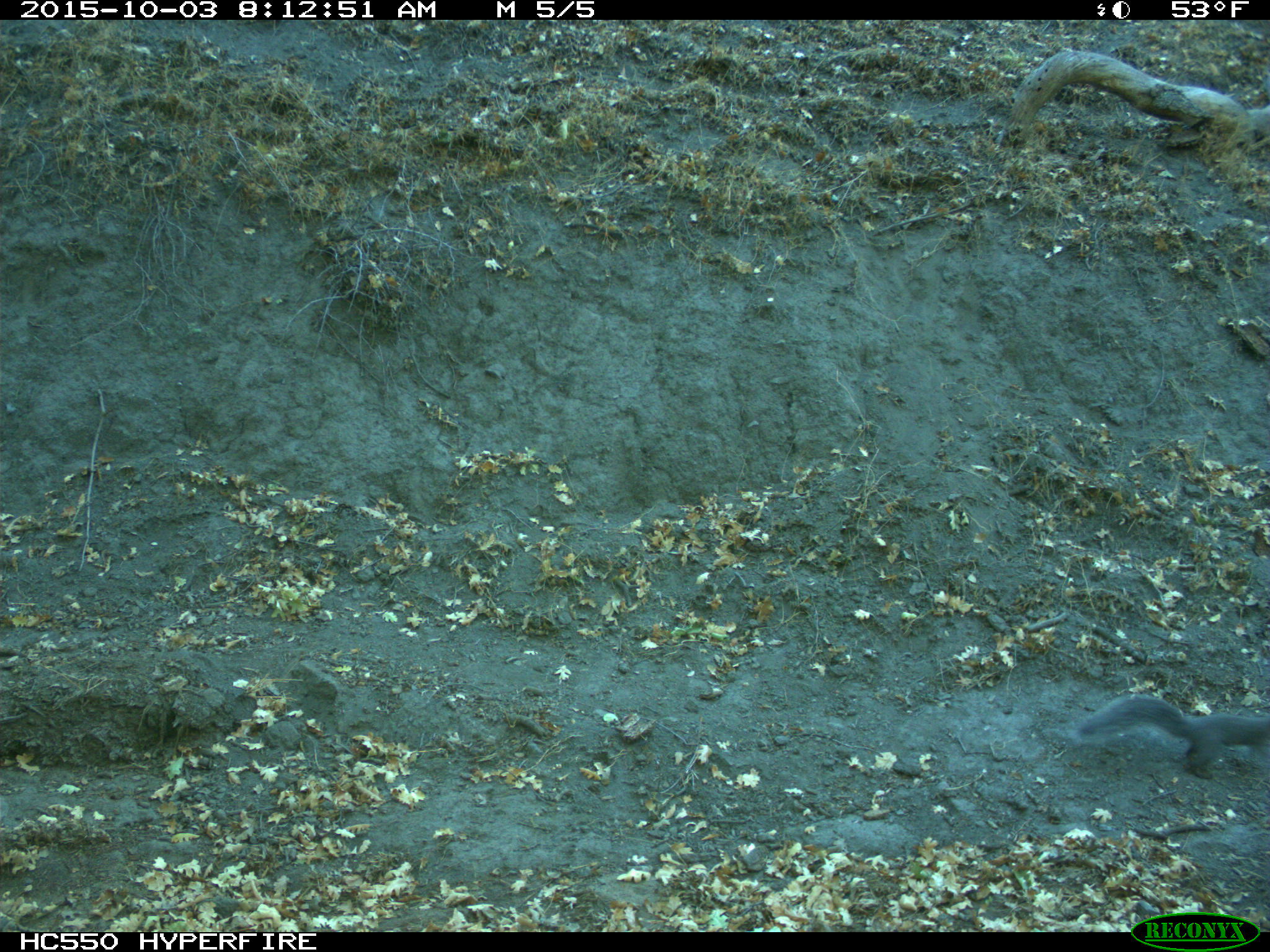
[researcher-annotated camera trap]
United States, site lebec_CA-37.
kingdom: Animalia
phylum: Chordata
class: Mammalia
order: Rodentia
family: Sciuridae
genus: Sciurus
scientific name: Sciurus carolinensis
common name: eastern gray squirrel